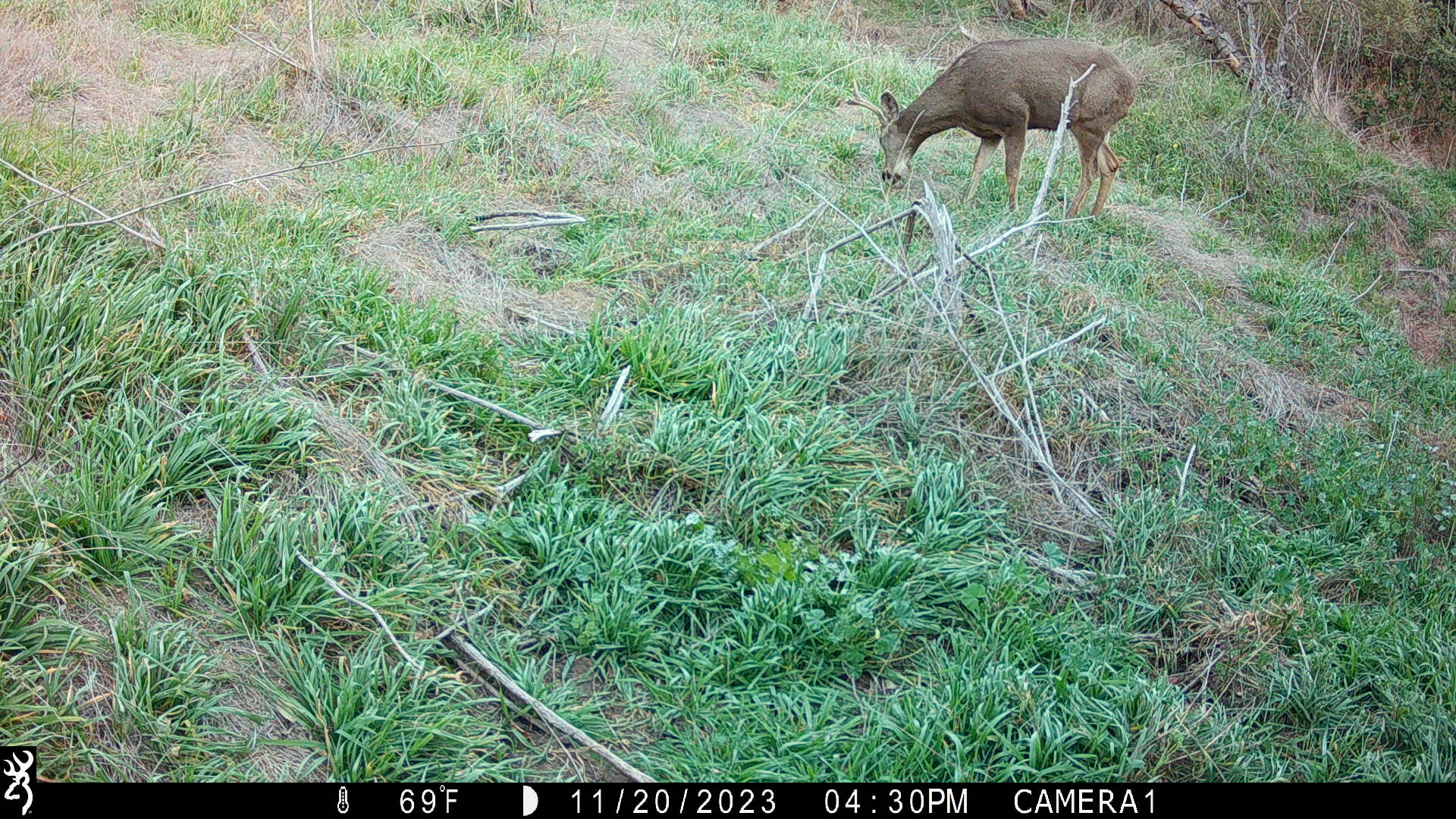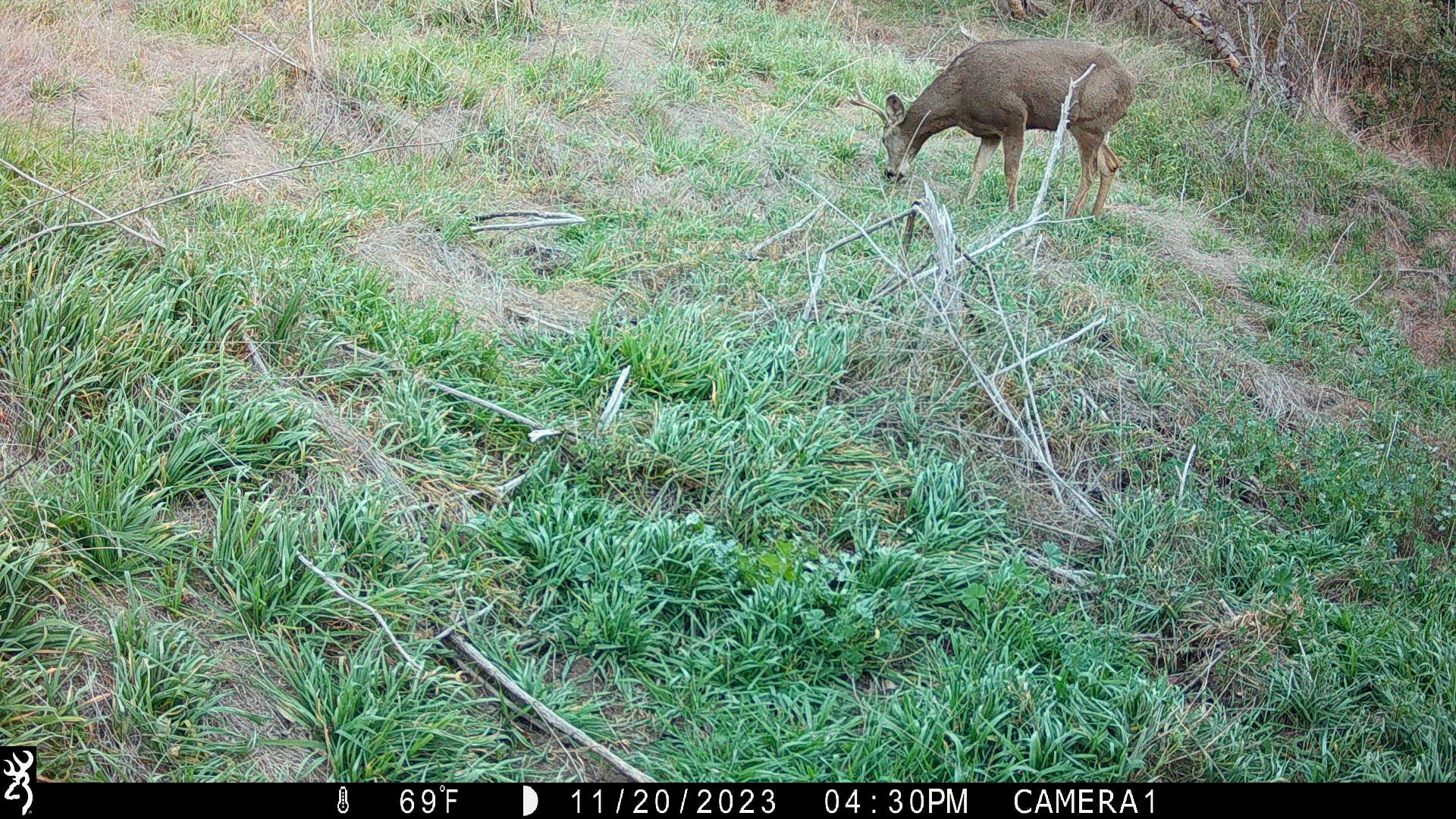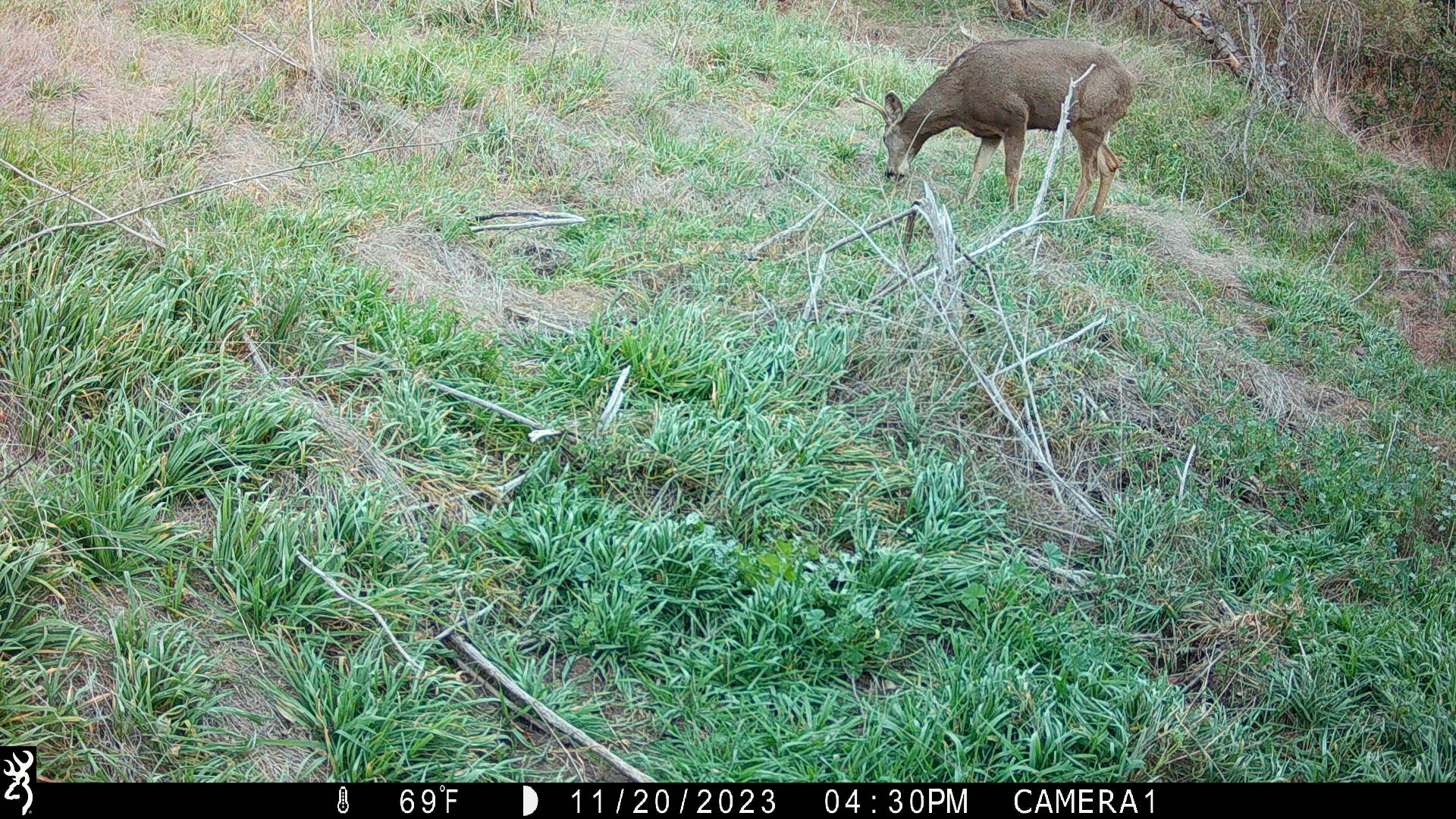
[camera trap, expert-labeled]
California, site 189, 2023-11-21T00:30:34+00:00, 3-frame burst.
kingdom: Animalia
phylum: Chordata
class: Mammalia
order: Artiodactyla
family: Cervidae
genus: Odocoileus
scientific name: Odocoileus hemionus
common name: mule deer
Mule deer (Odocoileus hemionus).